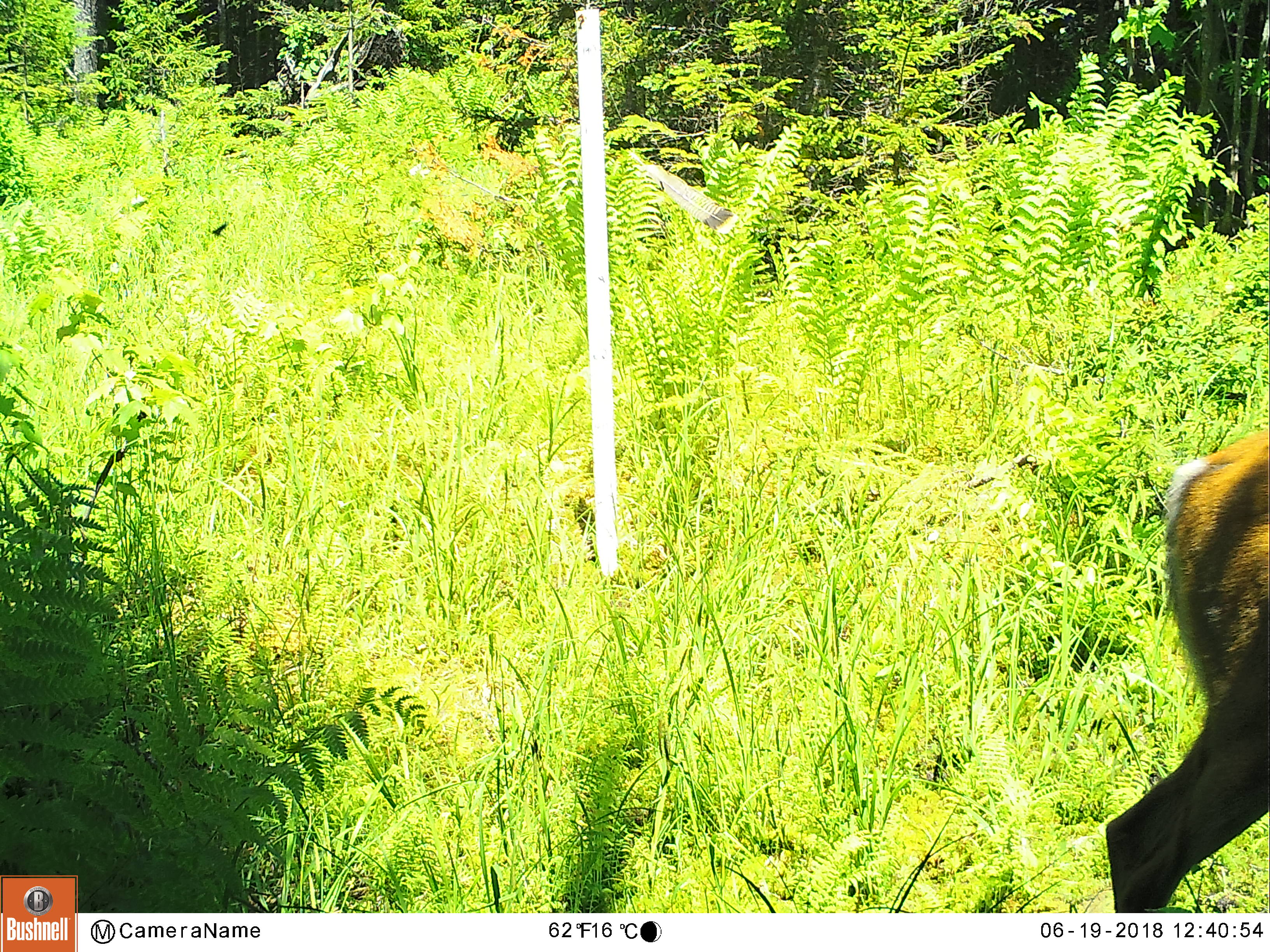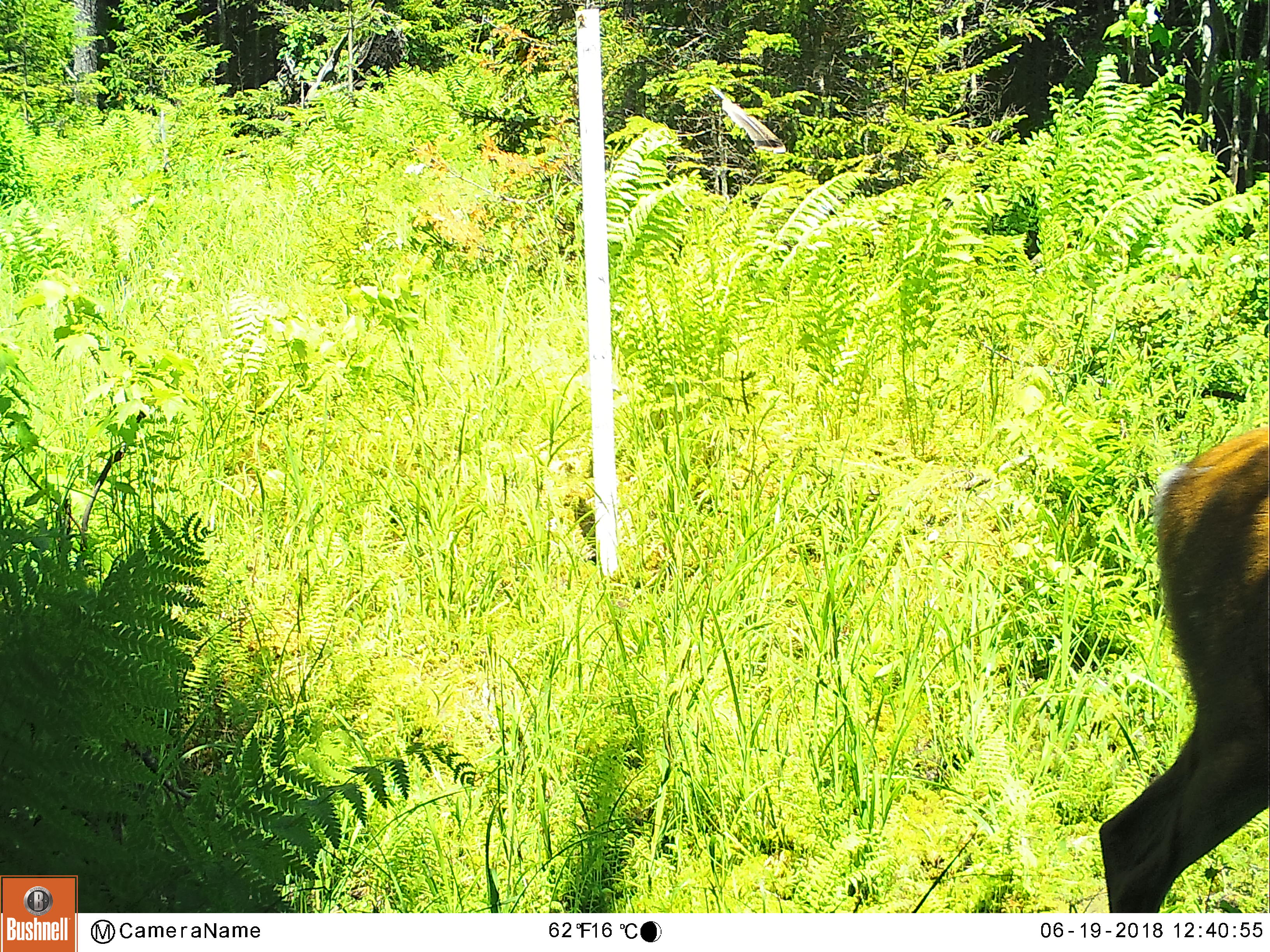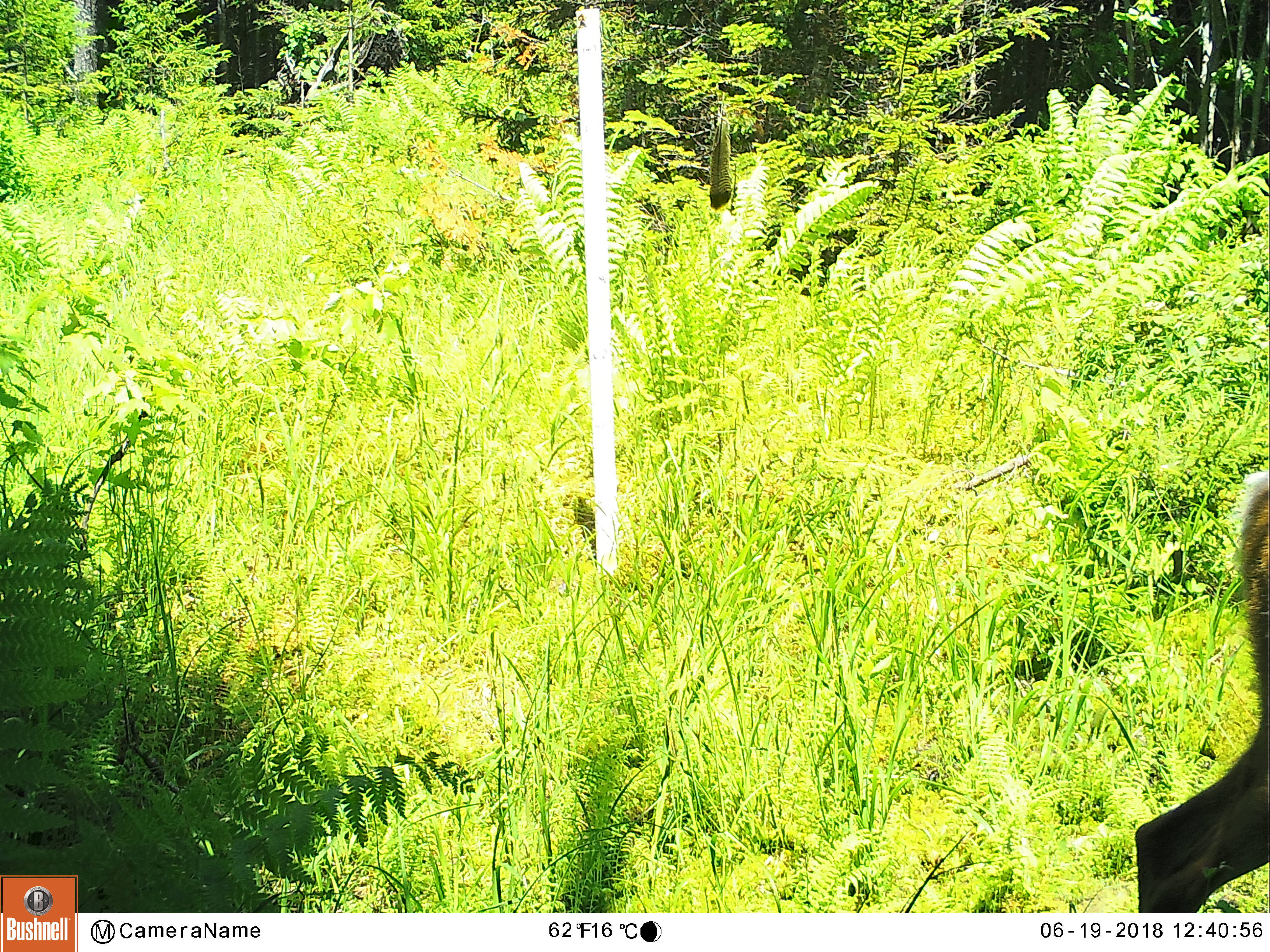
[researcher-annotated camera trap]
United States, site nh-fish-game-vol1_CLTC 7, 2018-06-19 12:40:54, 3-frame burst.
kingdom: Animalia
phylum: Chordata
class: Mammalia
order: Artiodactyla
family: Cervidae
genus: Odocoileus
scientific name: Odocoileus virginianus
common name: white-tailed deer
White-tailed deer (Odocoileus virginianus).